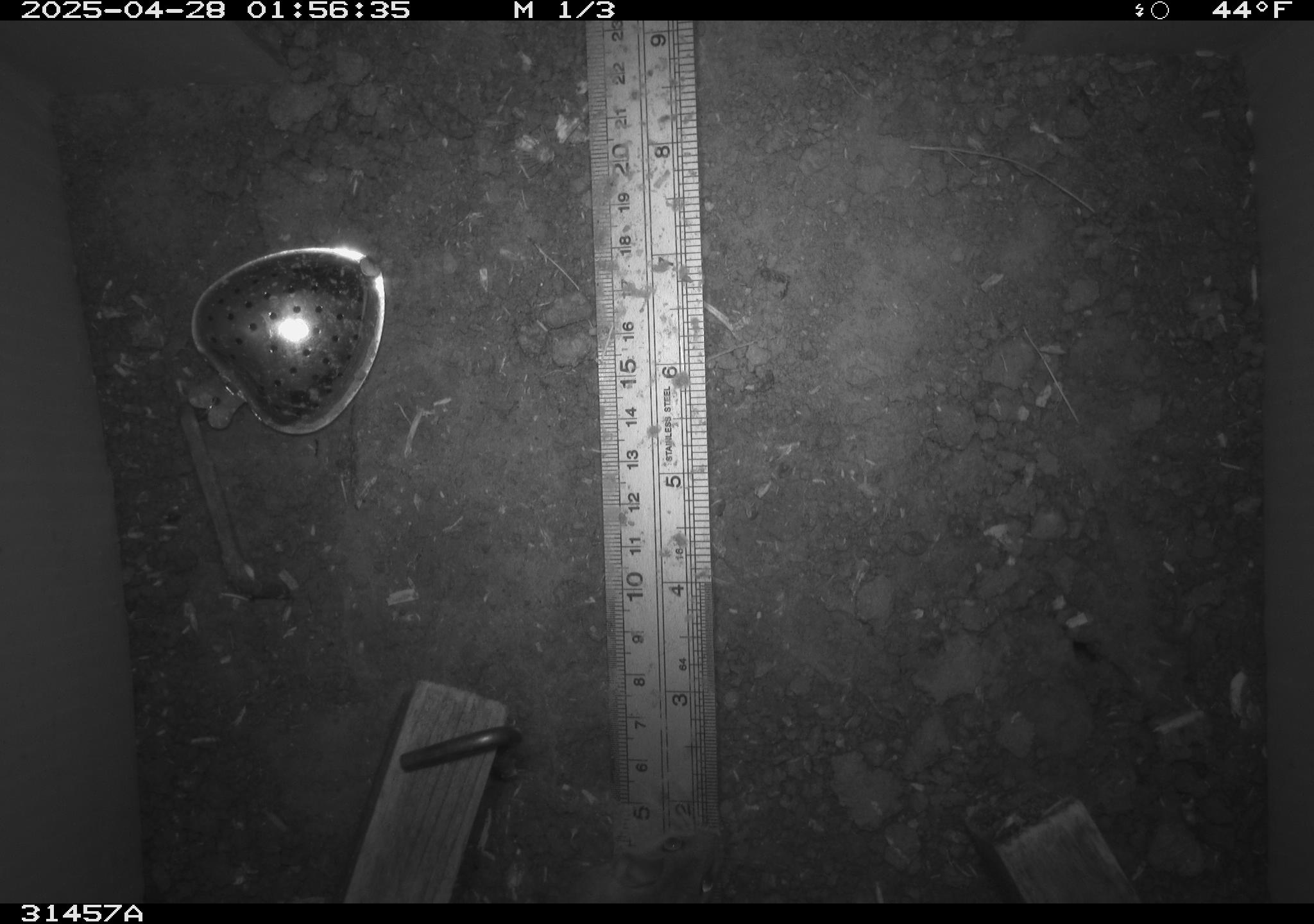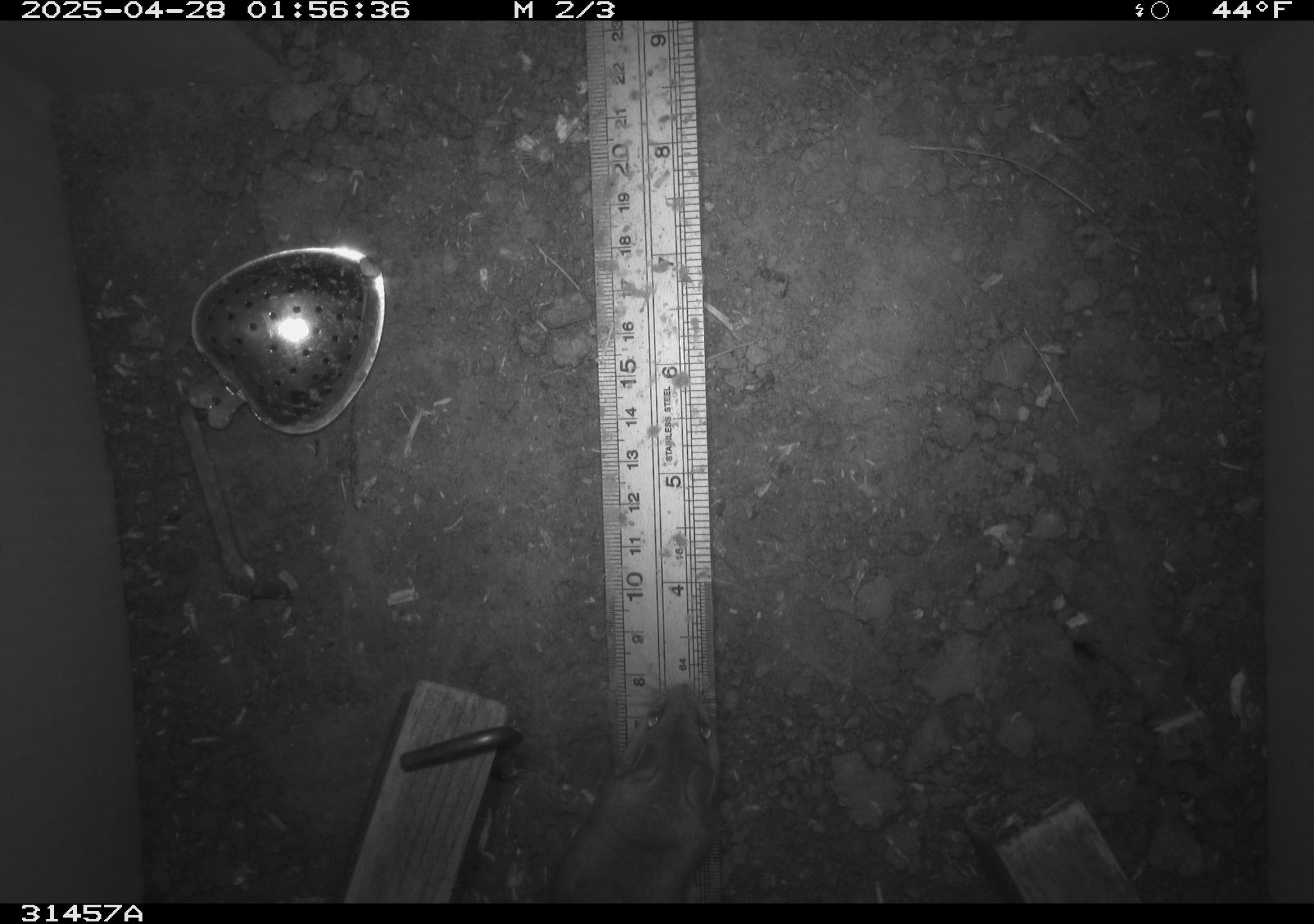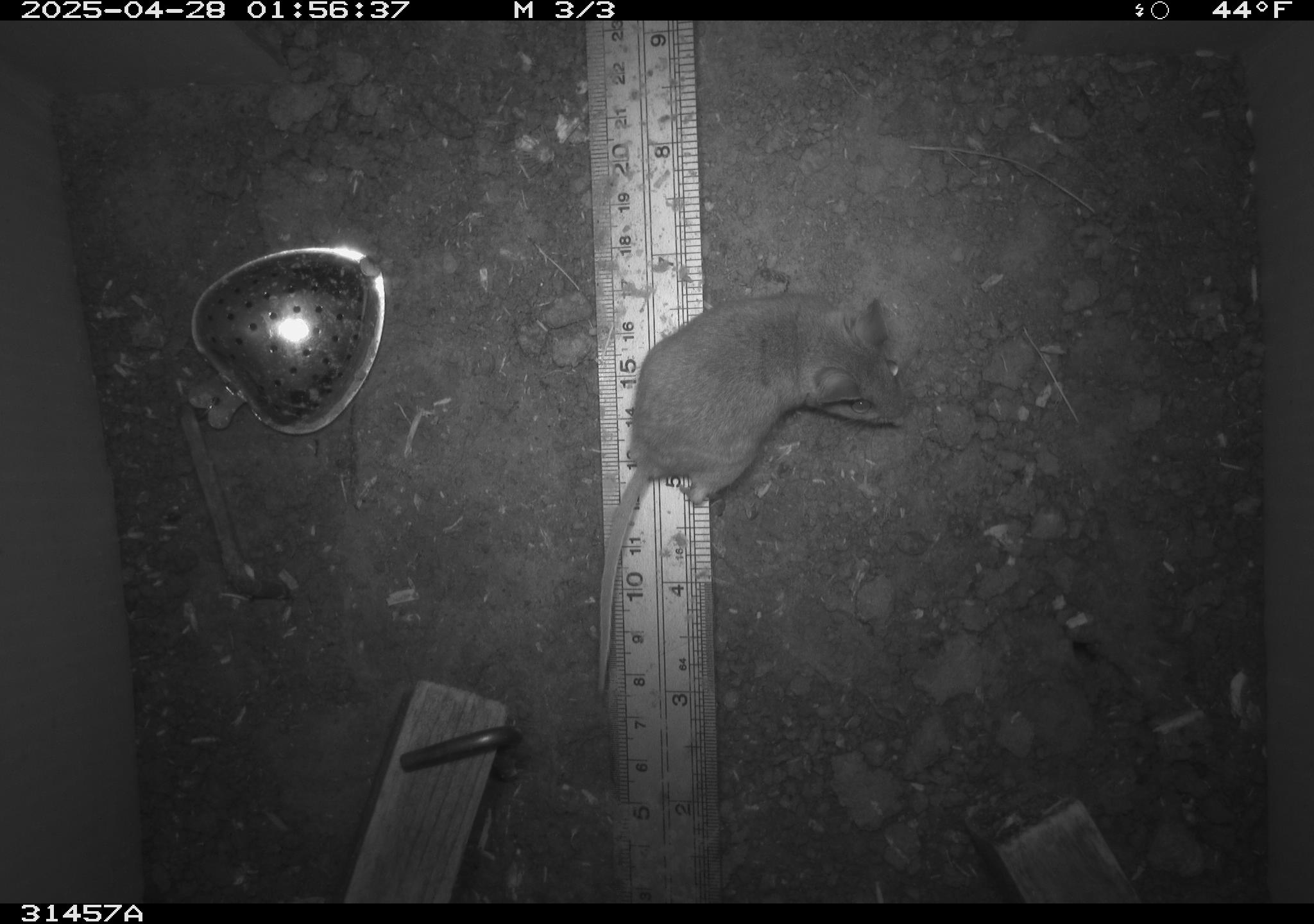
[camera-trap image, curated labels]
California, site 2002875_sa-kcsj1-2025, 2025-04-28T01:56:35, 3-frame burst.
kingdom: Animalia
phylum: Chordata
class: Mammalia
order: Rodentia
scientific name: Rodentia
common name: rodent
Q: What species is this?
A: Rodent (Rodentia).